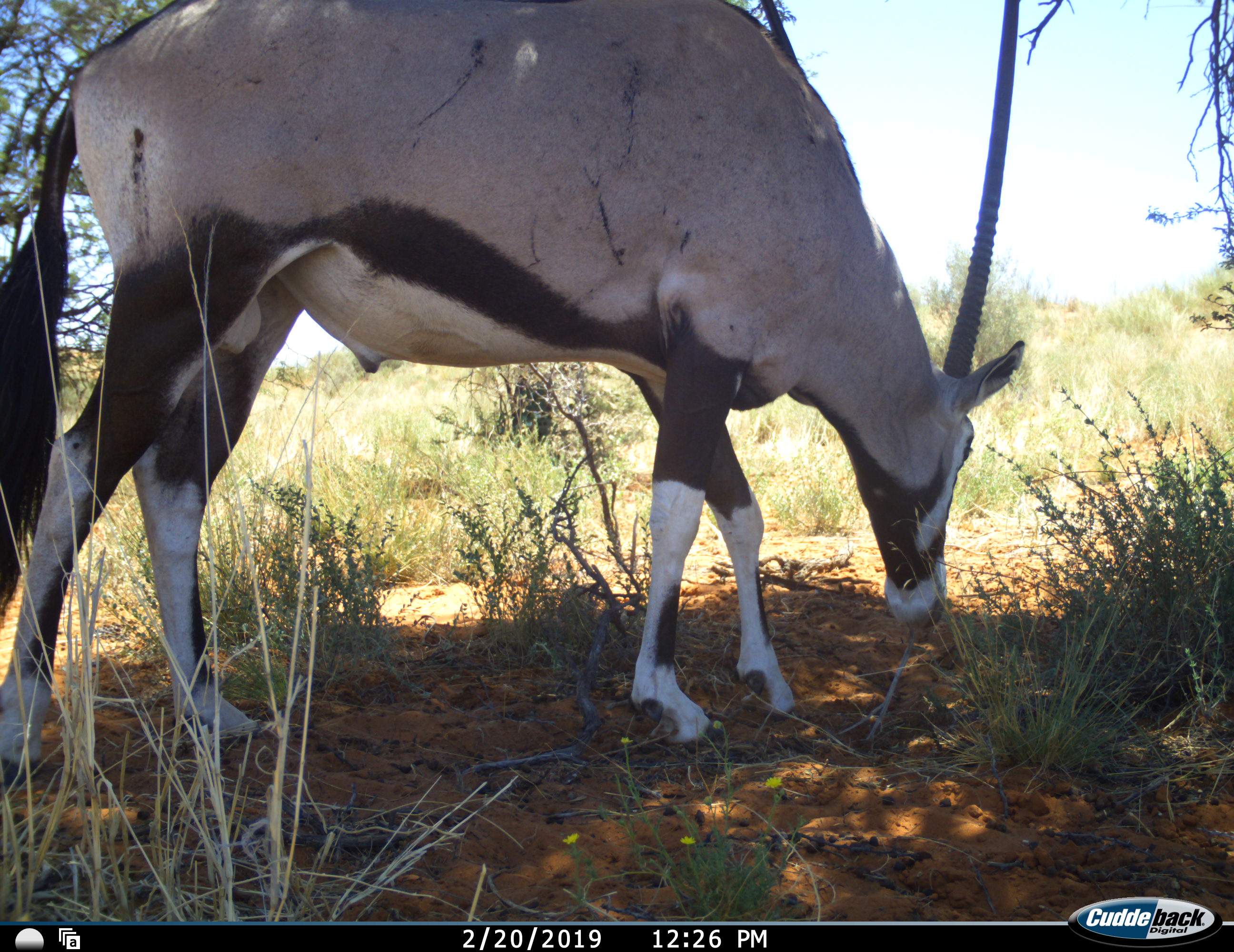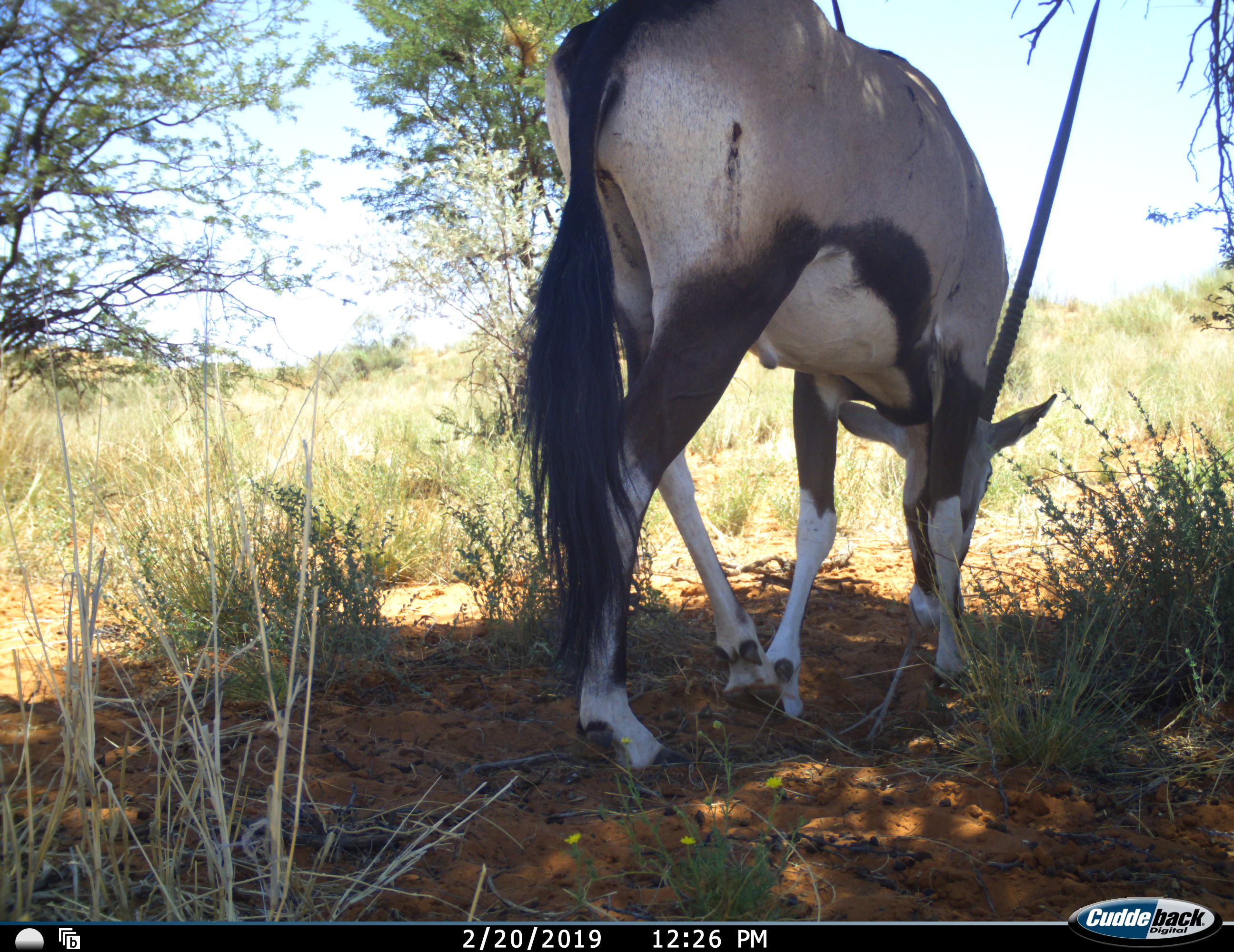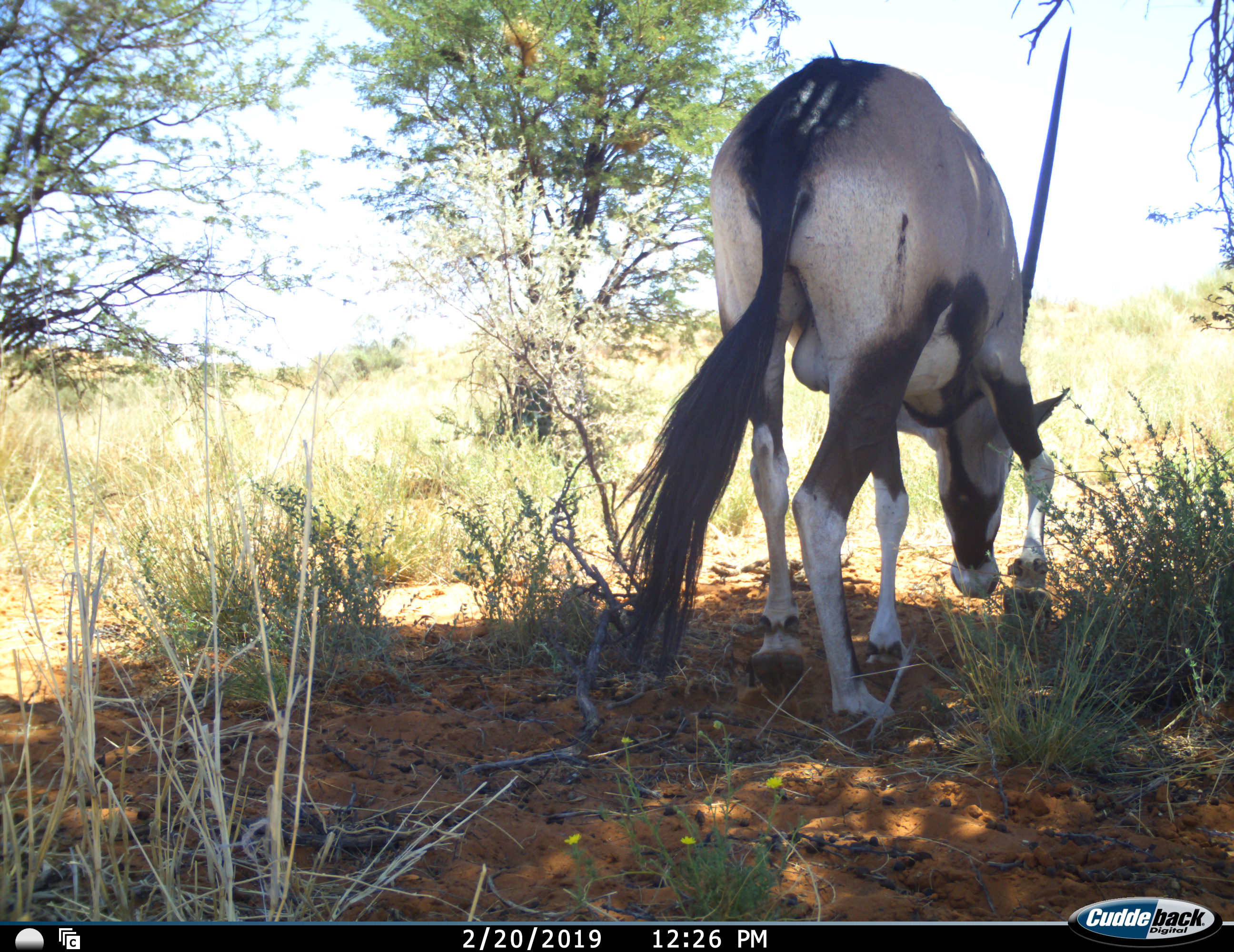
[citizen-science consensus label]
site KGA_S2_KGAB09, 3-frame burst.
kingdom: Animalia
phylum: Chordata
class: Mammalia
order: Artiodactyla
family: Bovidae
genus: Oryx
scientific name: Oryx gazella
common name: gemsbok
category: oryx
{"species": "oryx (gemsbok) (Oryx gazella)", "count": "1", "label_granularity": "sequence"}